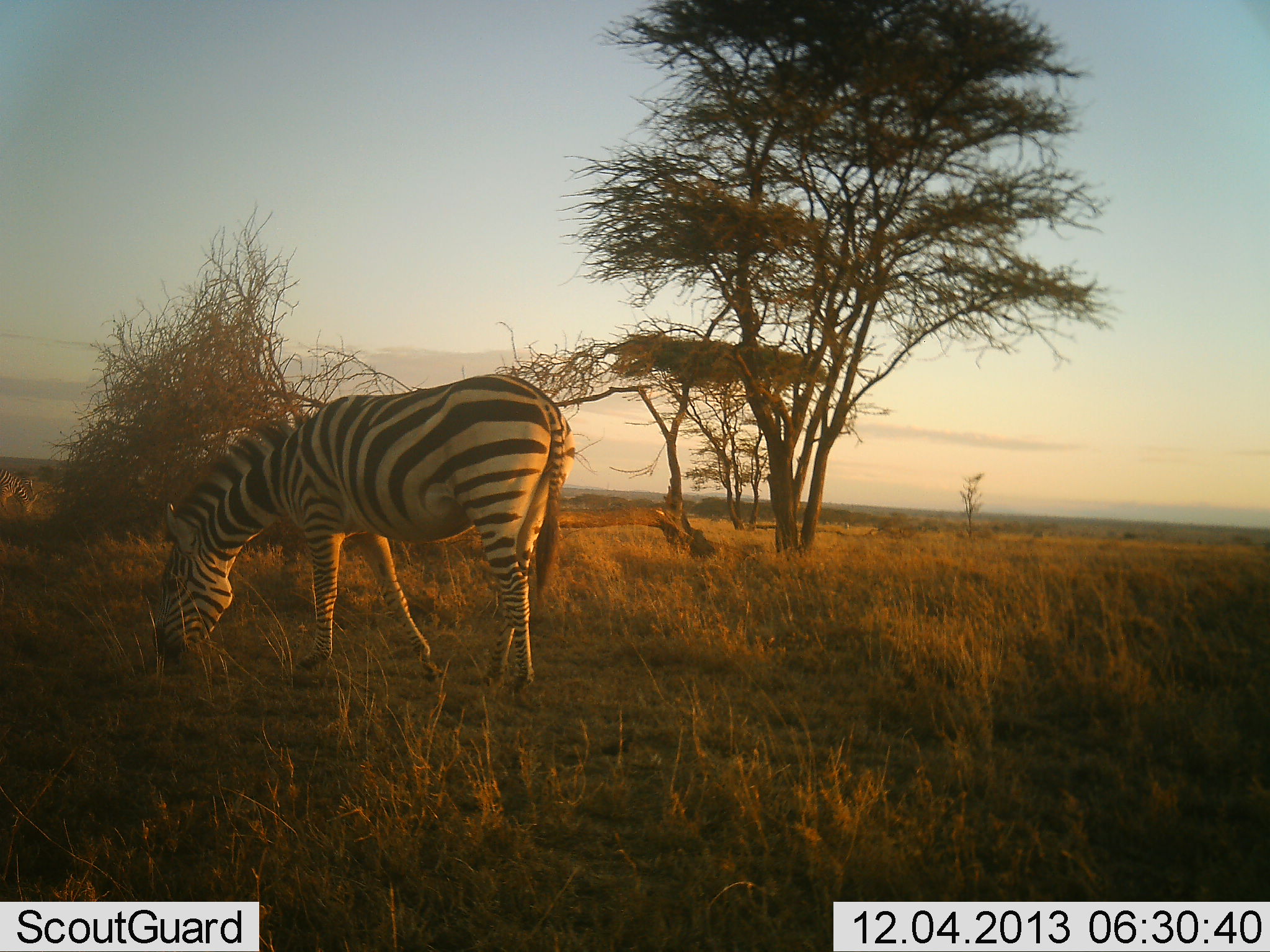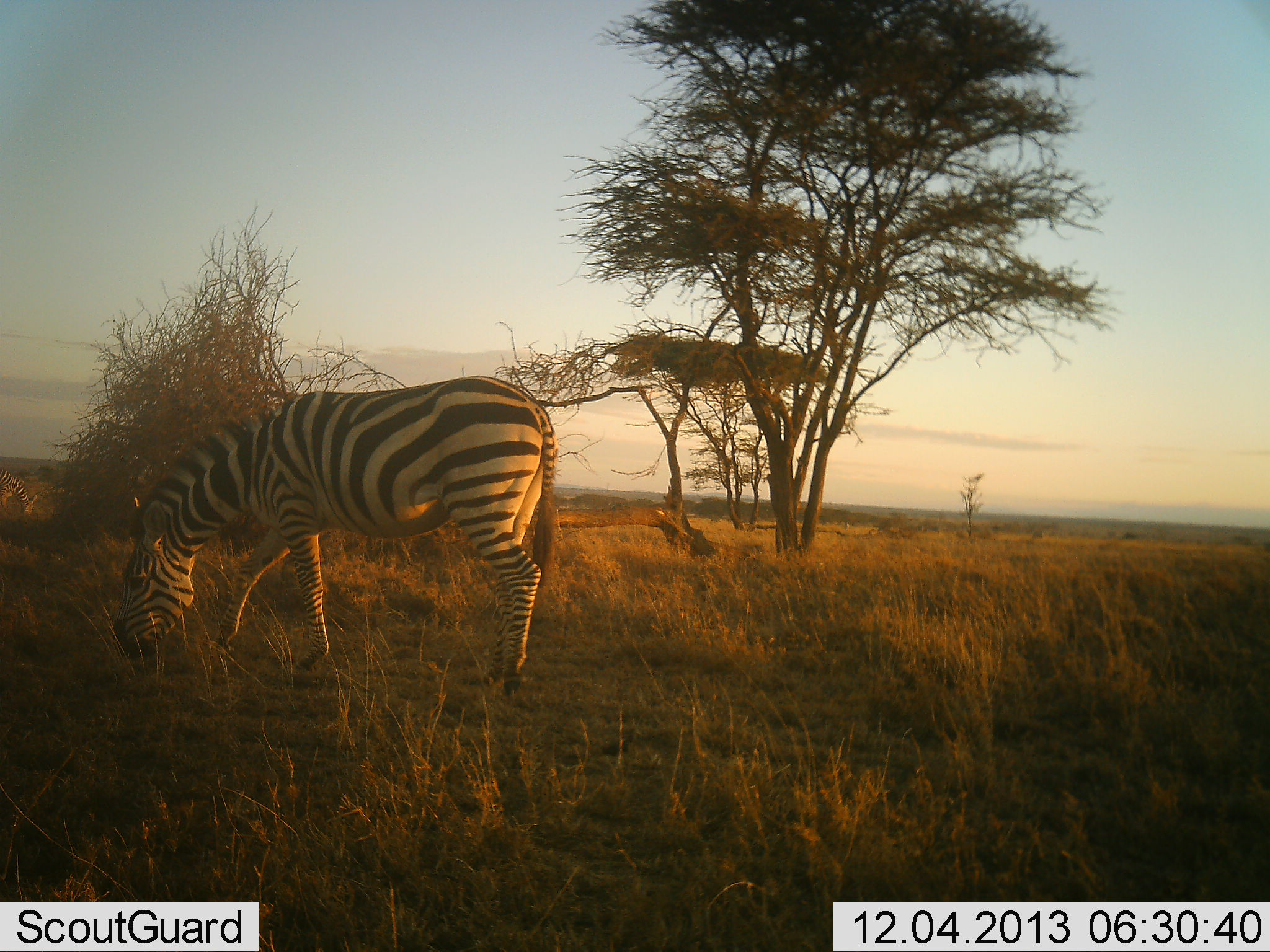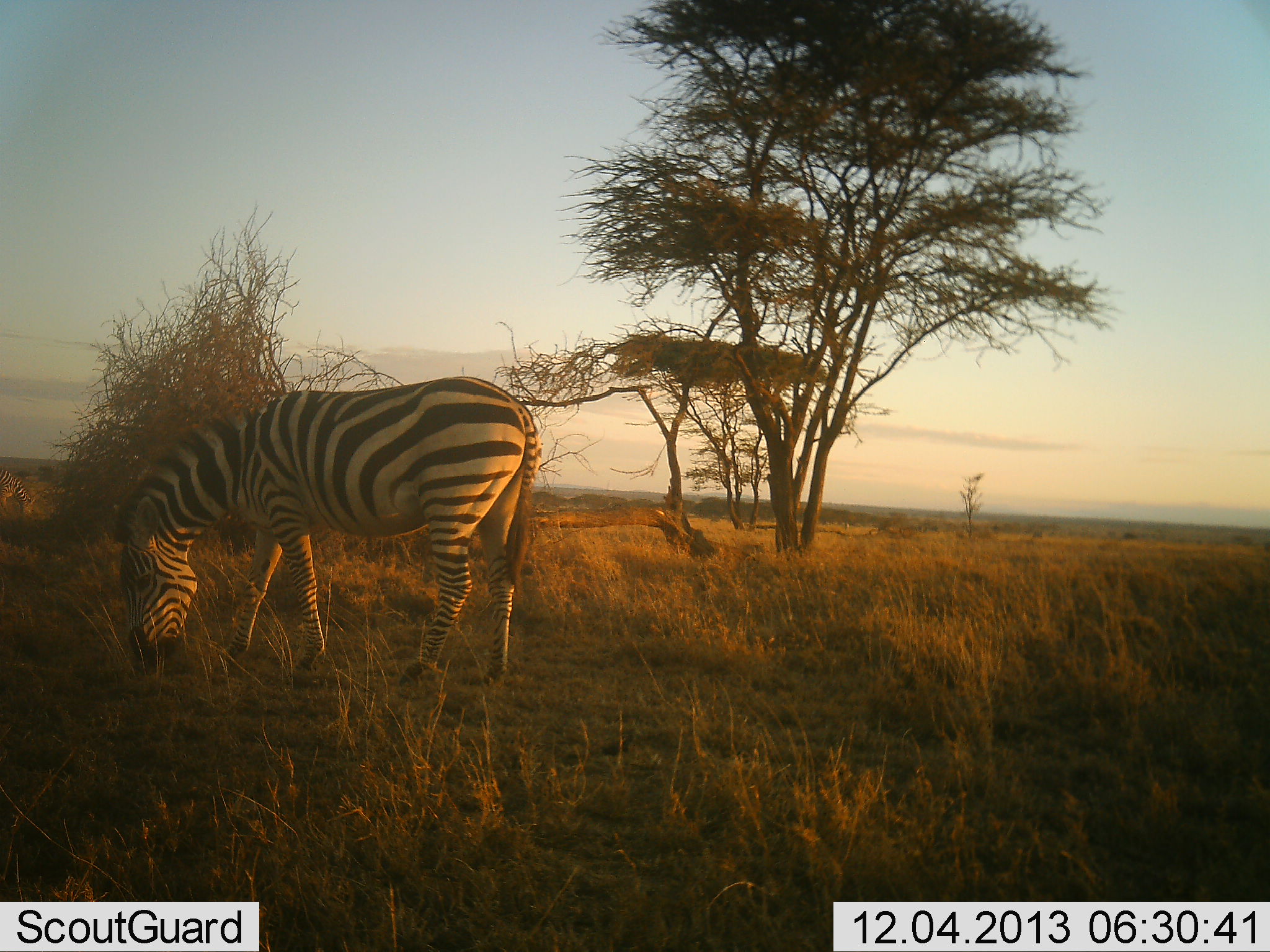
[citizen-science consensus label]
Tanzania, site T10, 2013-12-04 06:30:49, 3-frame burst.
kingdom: Animalia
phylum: Chordata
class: Mammalia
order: Perissodactyla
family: Equidae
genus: Equus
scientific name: Equus quagga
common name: plains zebra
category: zebra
Zebra (plains zebra) (Equus quagga), count 1. Behavior (volunteer vote fractions): standing 0%, resting 0%, moving 10%, interacting 0%. Young present (vote fraction): 0%. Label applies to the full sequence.